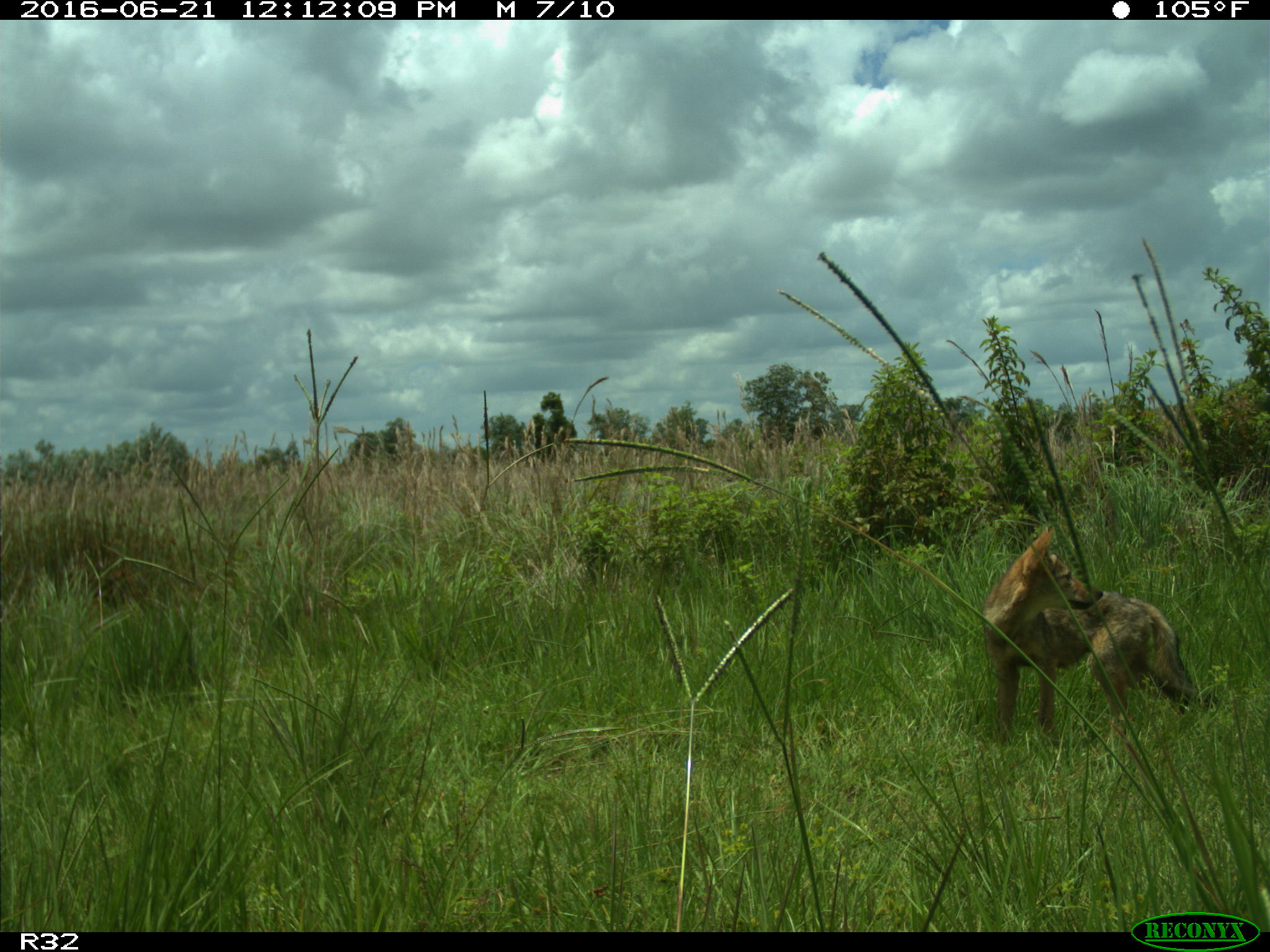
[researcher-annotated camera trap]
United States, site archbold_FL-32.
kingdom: Animalia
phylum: Chordata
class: Mammalia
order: Carnivora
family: Canidae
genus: Canis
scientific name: Canis latrans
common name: coyote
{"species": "Canis latrans (coyote)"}